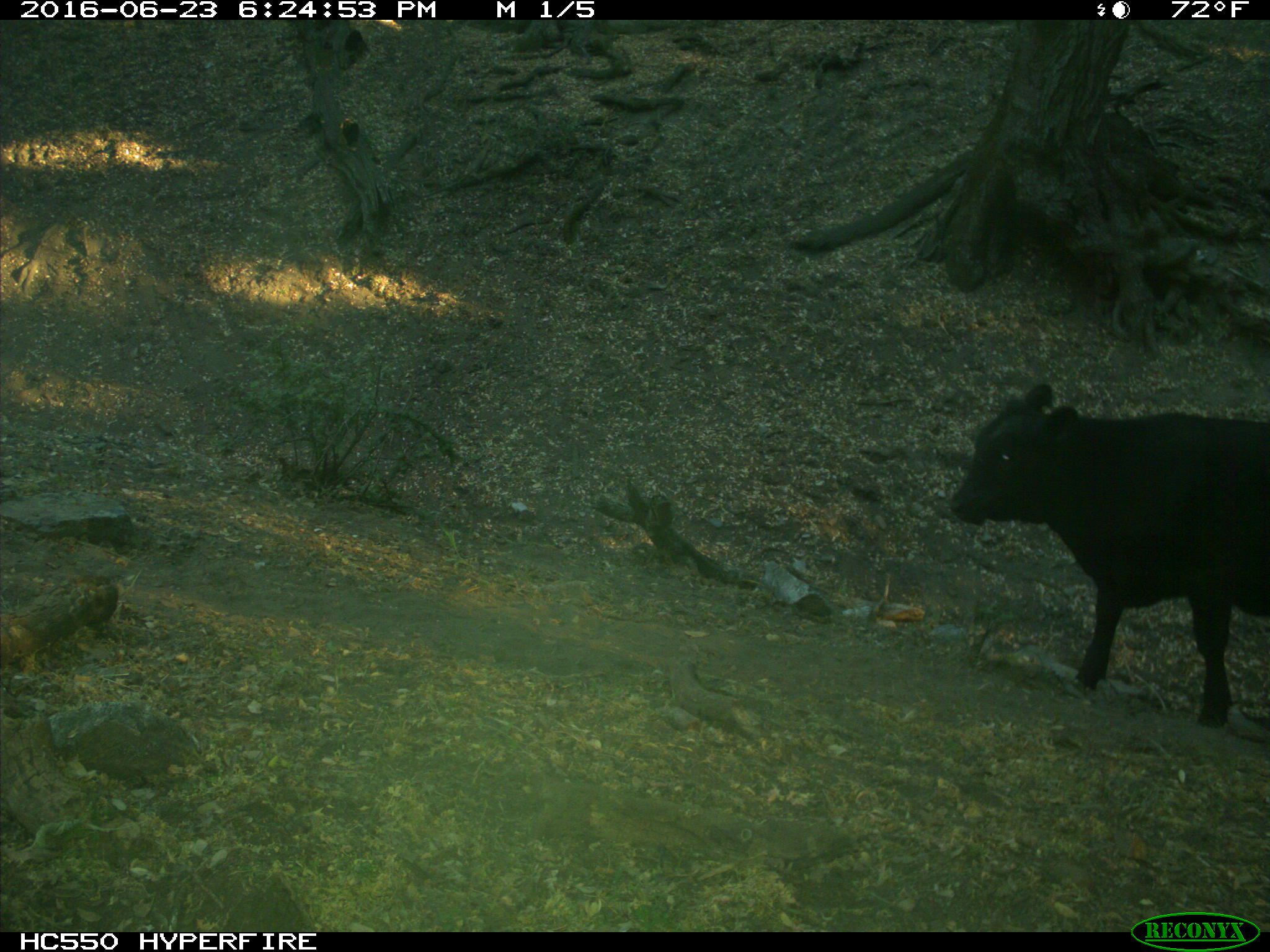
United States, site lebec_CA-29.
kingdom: Animalia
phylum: Chordata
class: Mammalia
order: Artiodactyla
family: Bovidae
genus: Bos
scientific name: Bos taurus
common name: domestic cow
Bos taurus (domestic cow).